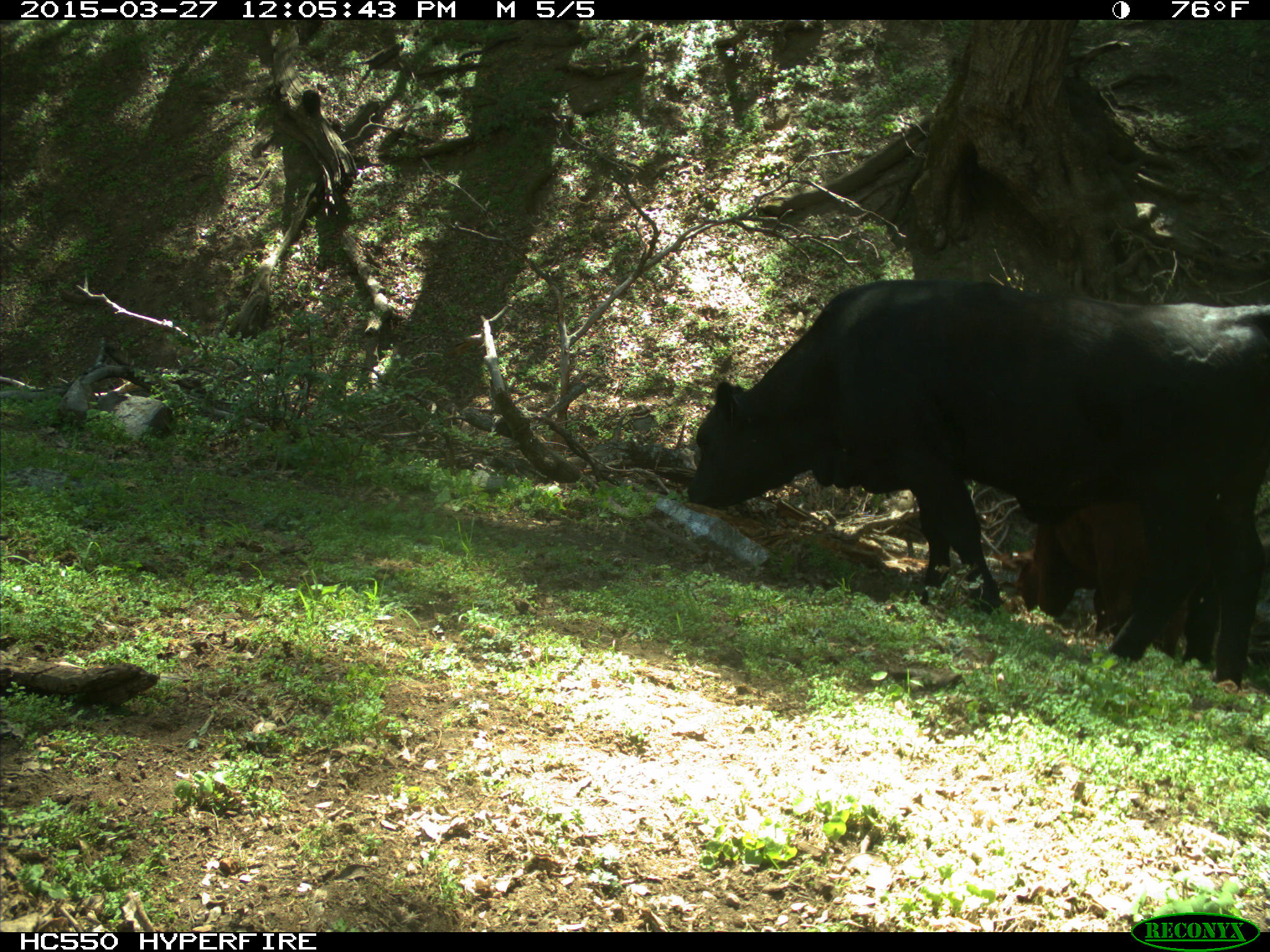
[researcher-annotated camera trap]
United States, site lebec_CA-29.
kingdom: Animalia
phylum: Chordata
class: Mammalia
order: Artiodactyla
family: Bovidae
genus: Bos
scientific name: Bos taurus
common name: domestic cow